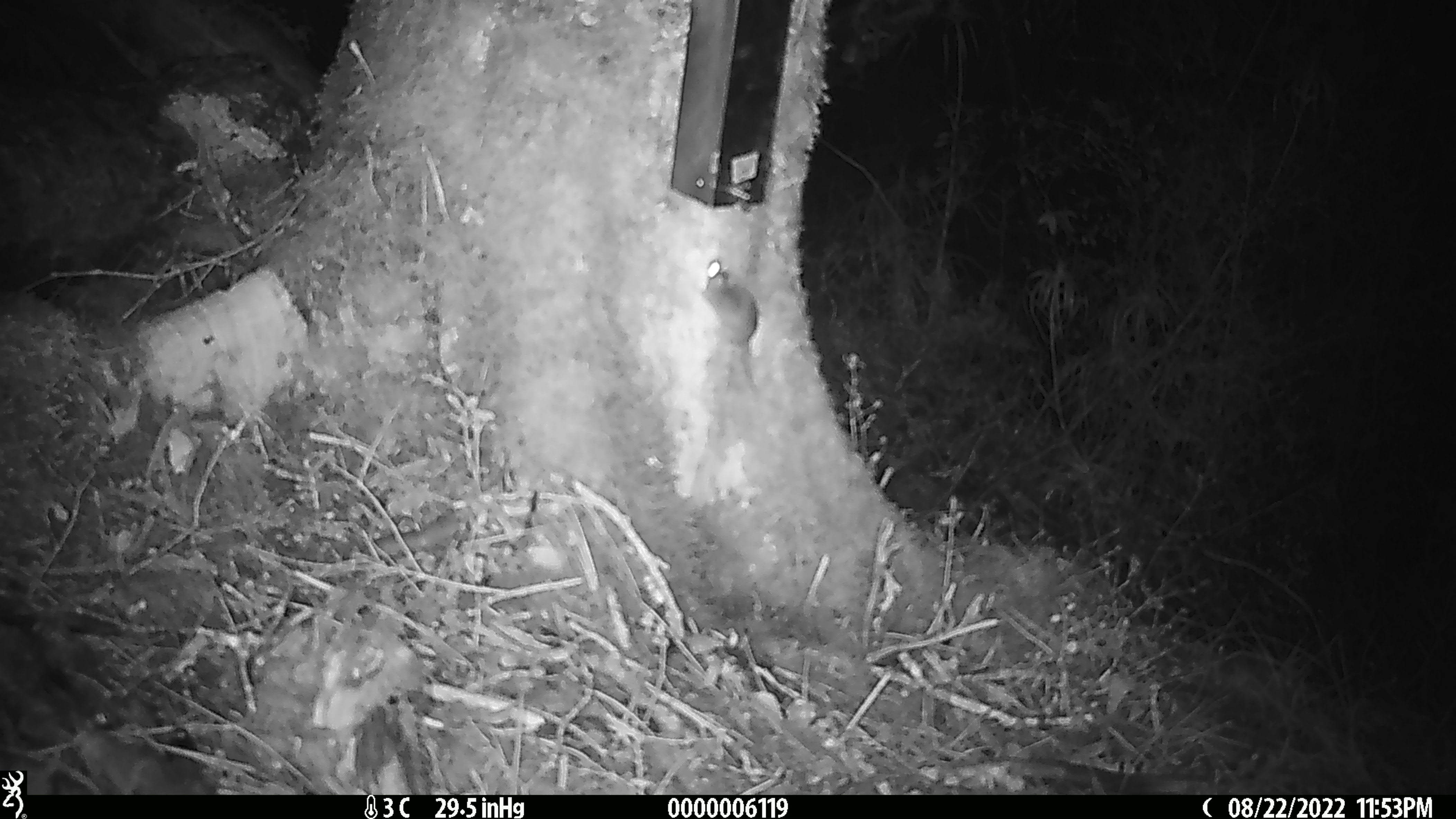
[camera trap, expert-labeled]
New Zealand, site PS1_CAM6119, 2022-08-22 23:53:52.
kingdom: Animalia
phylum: Chordata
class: Mammalia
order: Rodentia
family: Muridae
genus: Mus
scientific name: Mus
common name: mouse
Mouse (Mus).